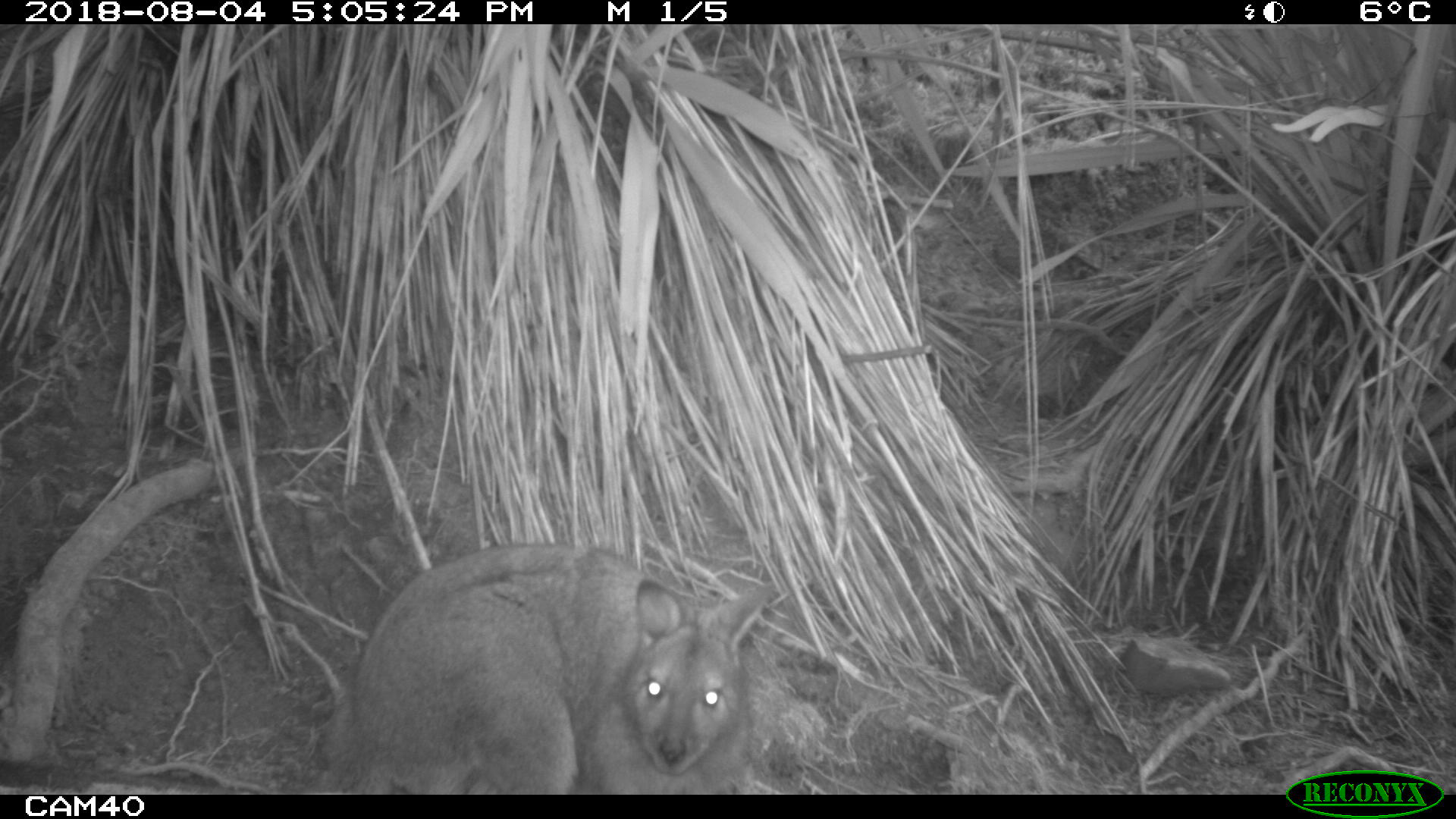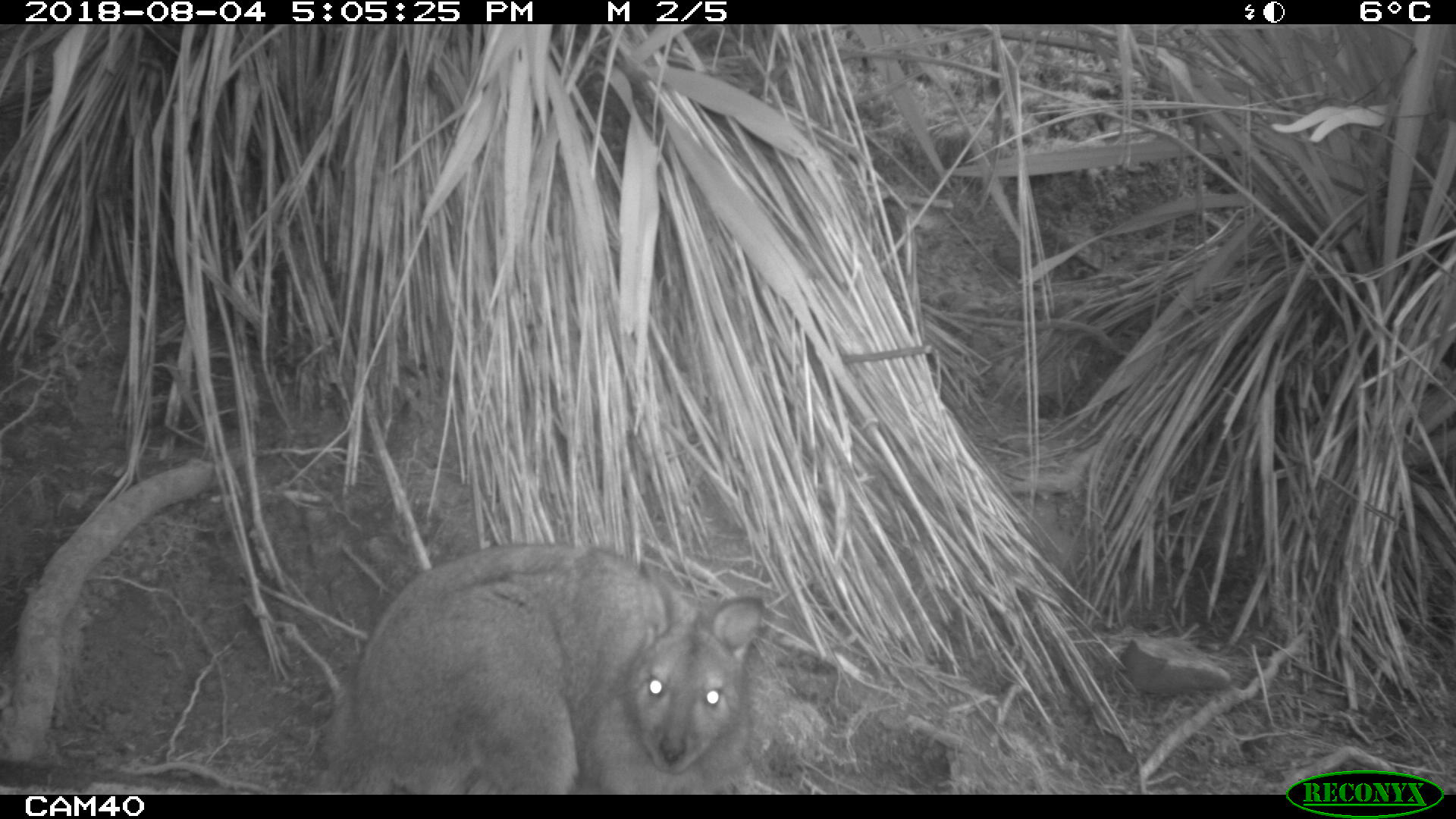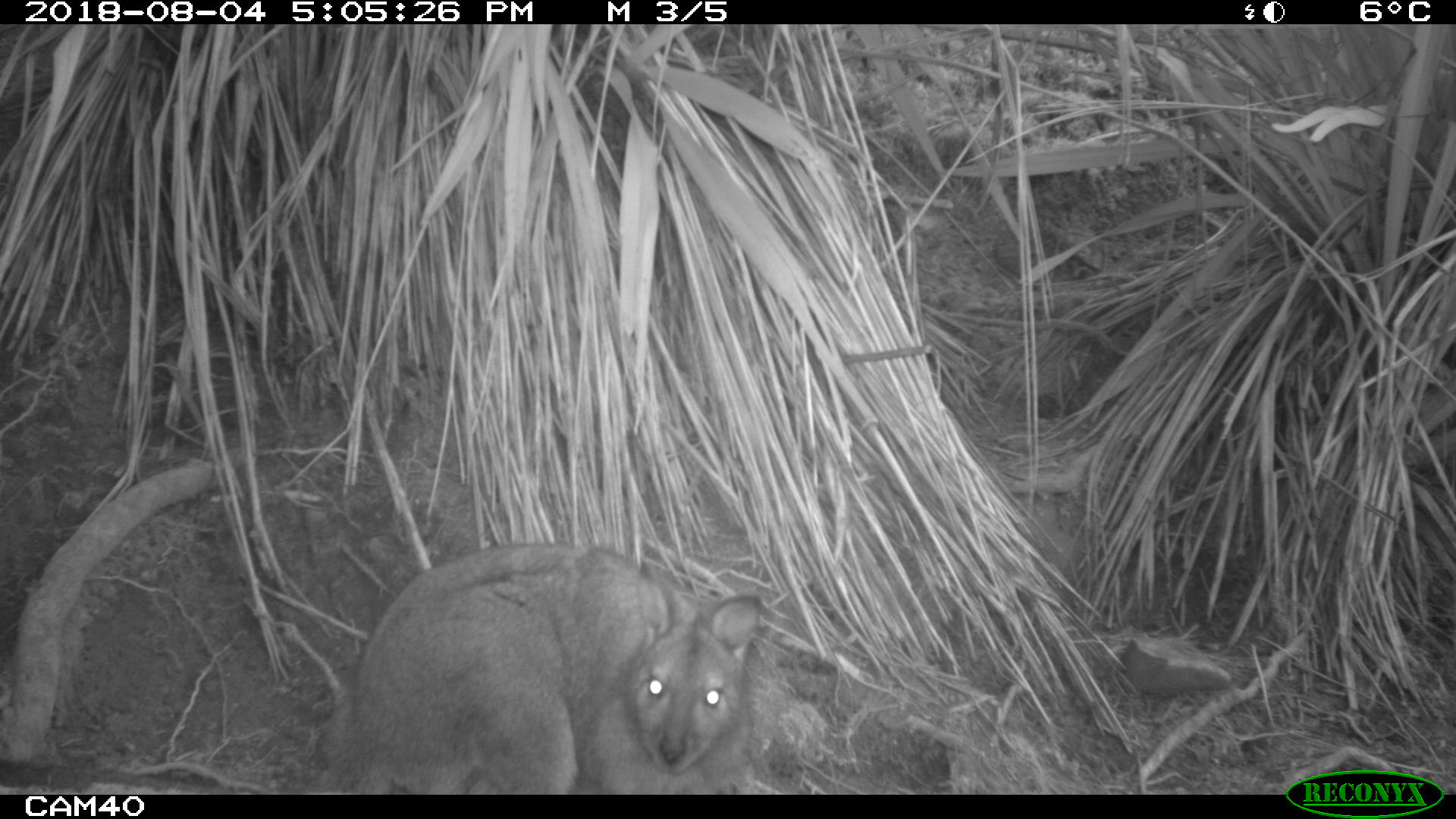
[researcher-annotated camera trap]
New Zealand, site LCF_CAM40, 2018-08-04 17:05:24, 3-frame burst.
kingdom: Animalia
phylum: Chordata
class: Mammalia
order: Diprotodontia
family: Macropodidae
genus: Notamacropus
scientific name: Notamacropus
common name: wallaby